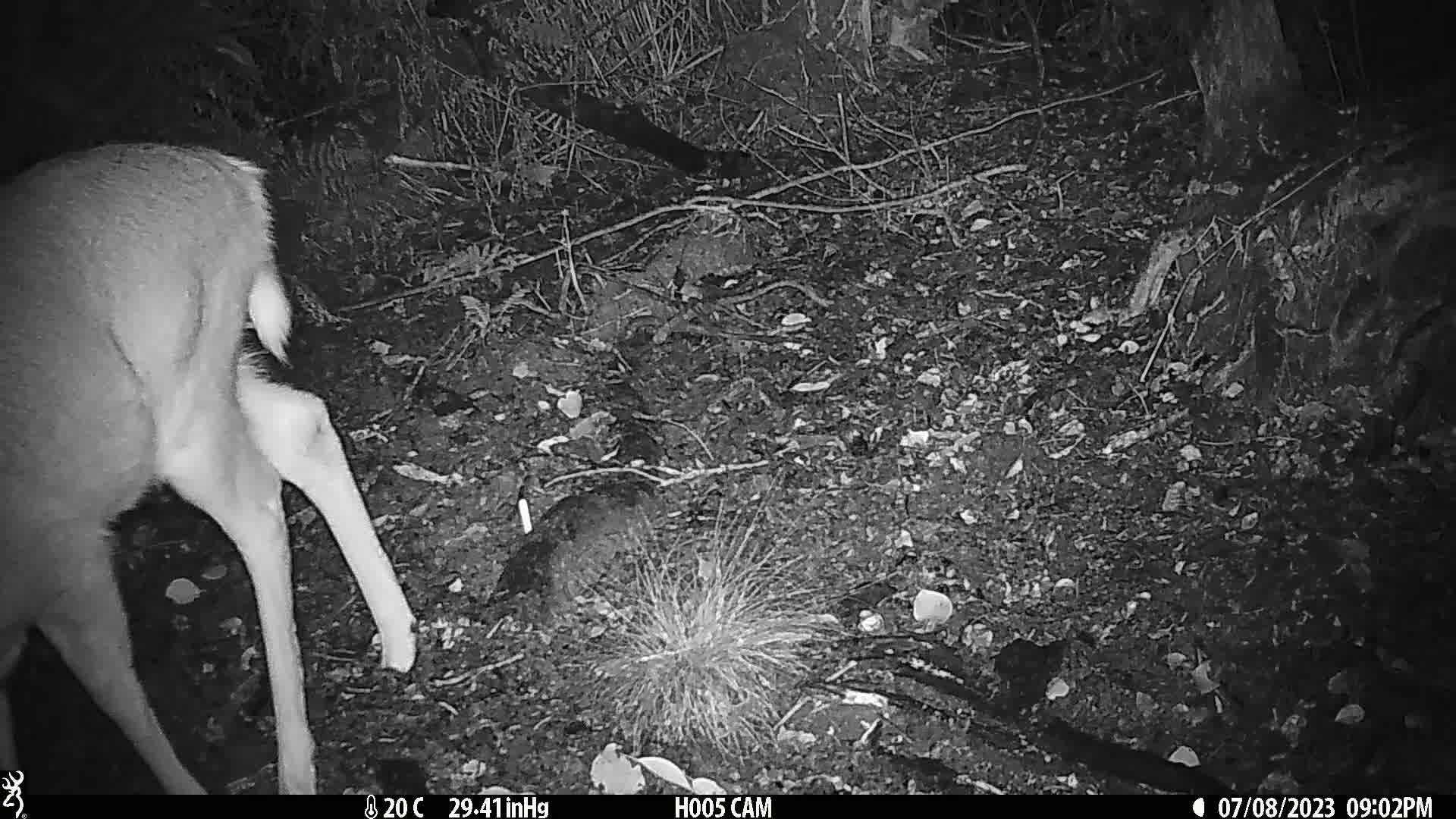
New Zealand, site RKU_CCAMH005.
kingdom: Animalia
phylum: Chordata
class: Mammalia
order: Artiodactyla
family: Cervidae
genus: Odocoileus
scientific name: Odocoileus virginianus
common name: white-tailed deer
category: white tailed deer